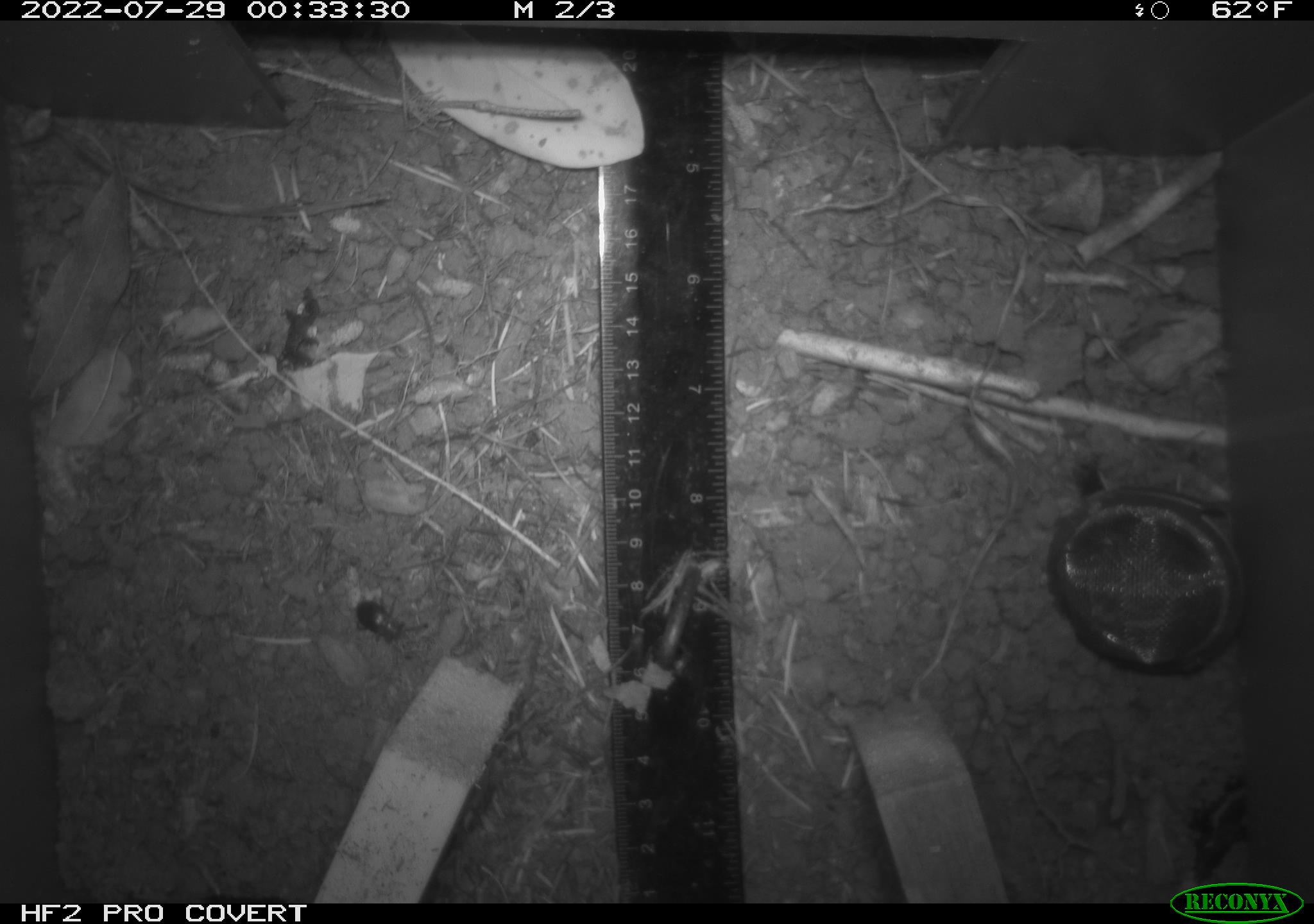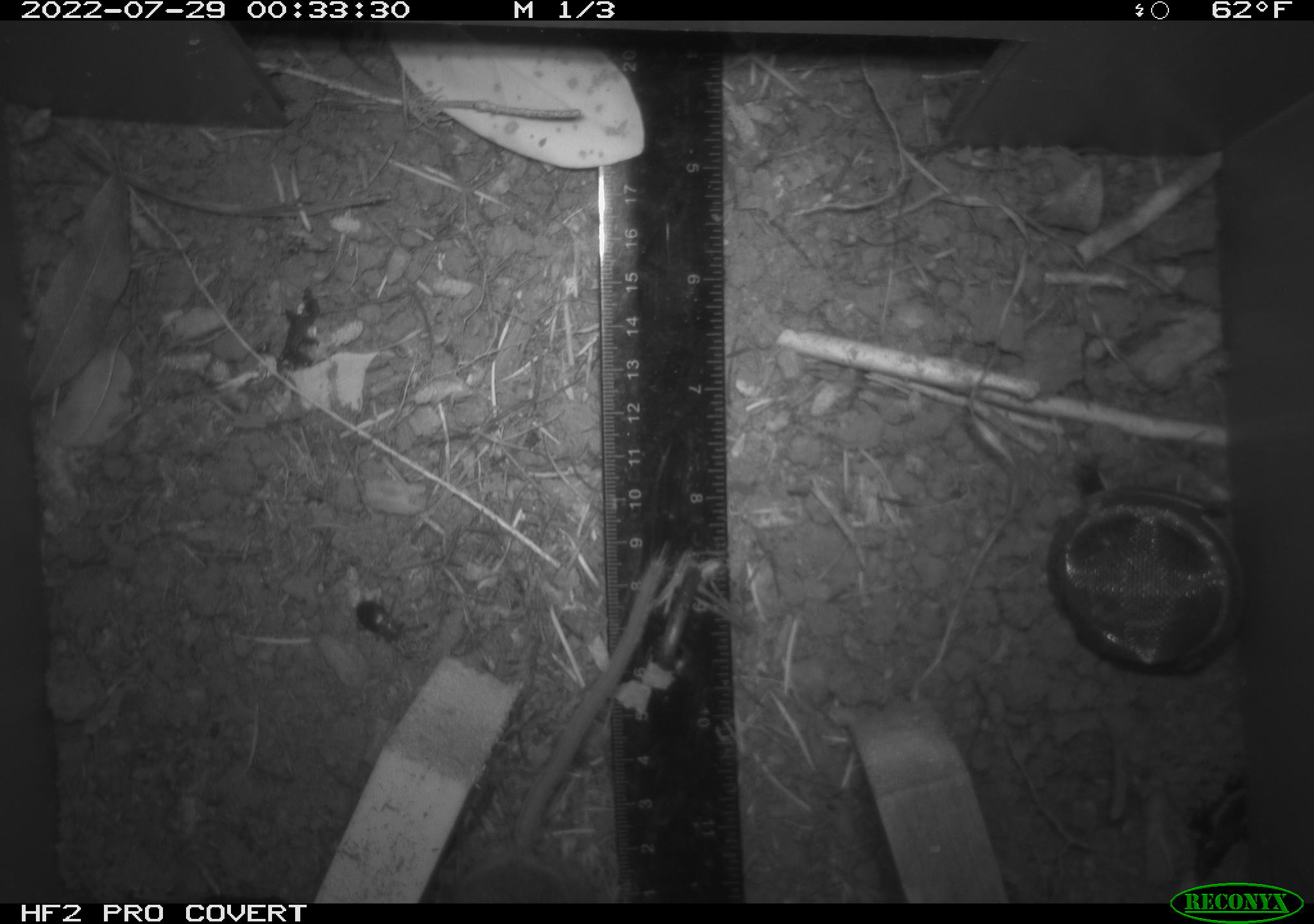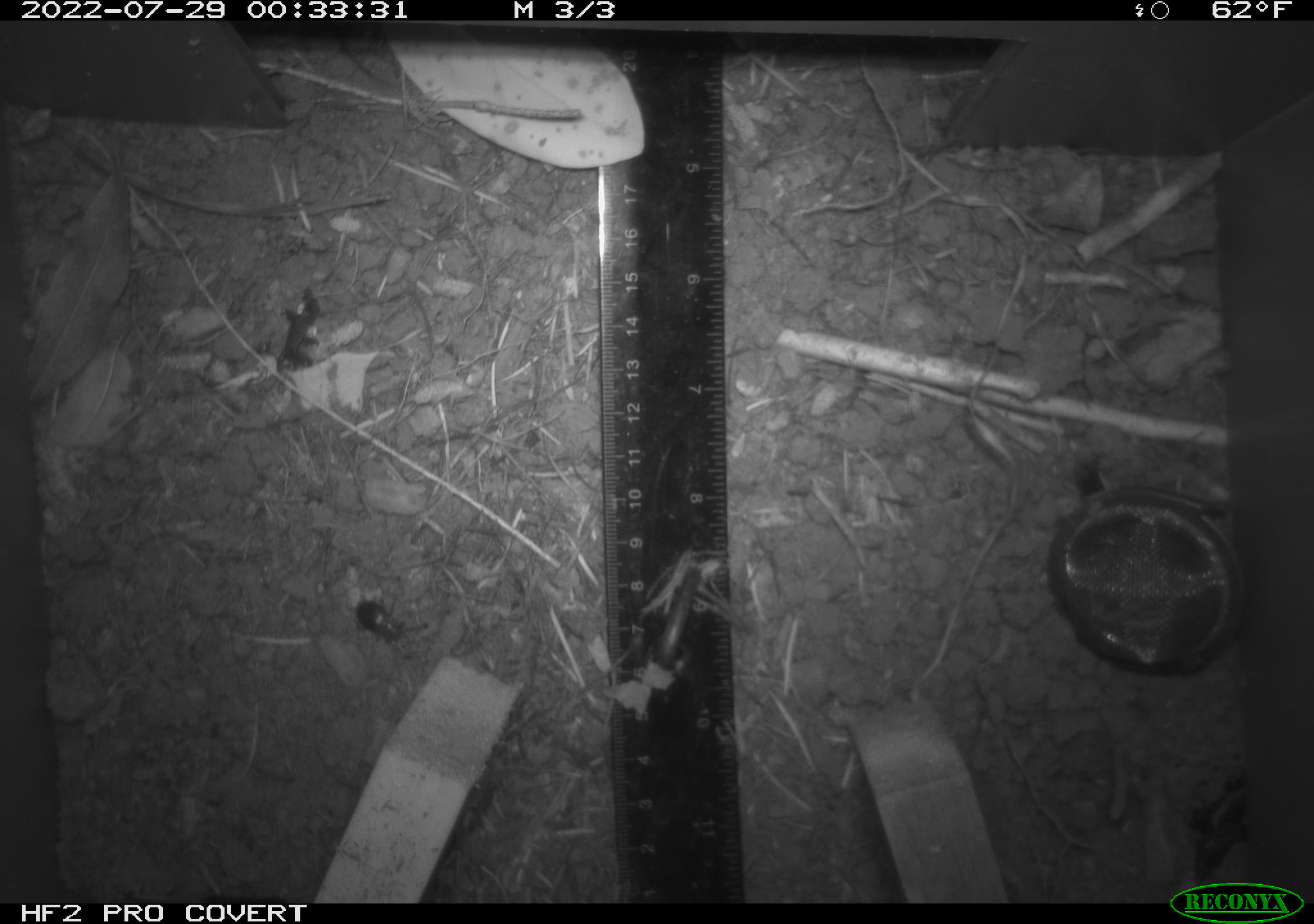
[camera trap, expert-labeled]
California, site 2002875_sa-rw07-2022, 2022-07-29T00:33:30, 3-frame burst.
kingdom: Animalia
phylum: Arthropoda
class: Insecta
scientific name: Insecta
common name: insect